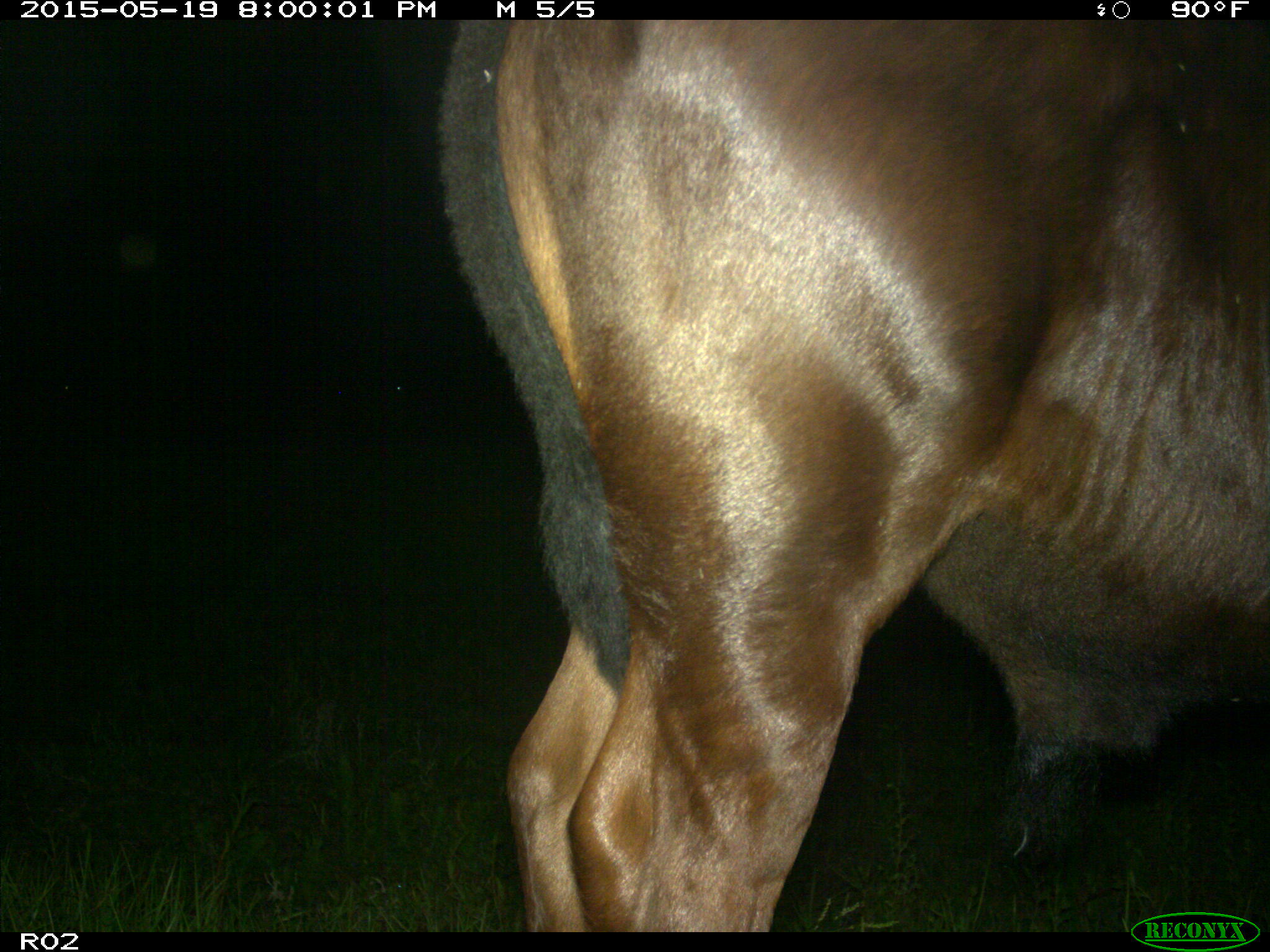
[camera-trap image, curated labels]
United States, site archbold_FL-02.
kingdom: Animalia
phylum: Chordata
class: Mammalia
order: Artiodactyla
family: Bovidae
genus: Bos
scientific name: Bos taurus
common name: domestic cow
Bos taurus (domestic cow).